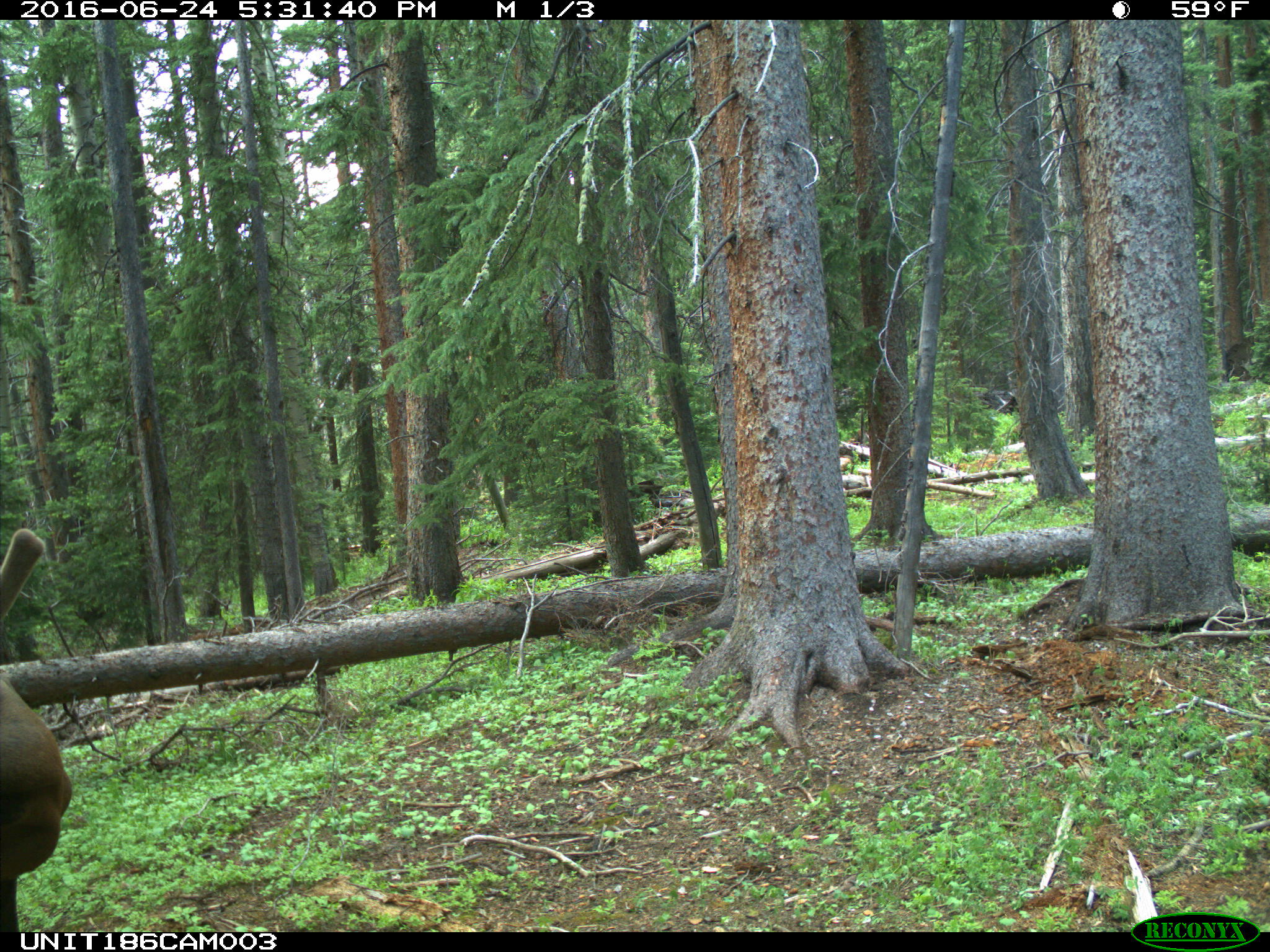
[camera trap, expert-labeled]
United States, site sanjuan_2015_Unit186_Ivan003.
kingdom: Animalia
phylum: Chordata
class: Mammalia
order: Artiodactyla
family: Cervidae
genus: Cervus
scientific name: Cervus elaphus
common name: red deer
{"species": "Cervus elaphus (red deer)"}